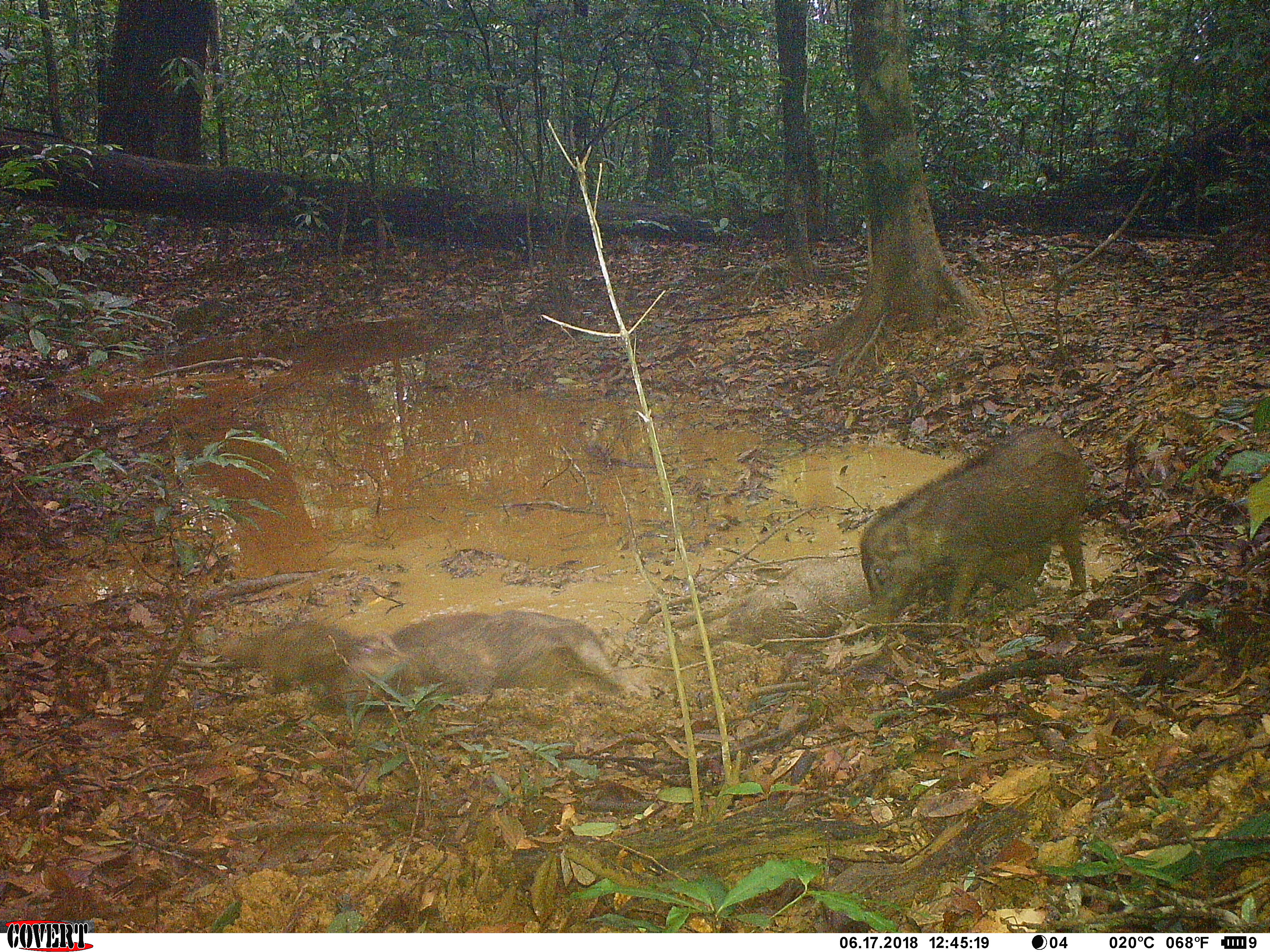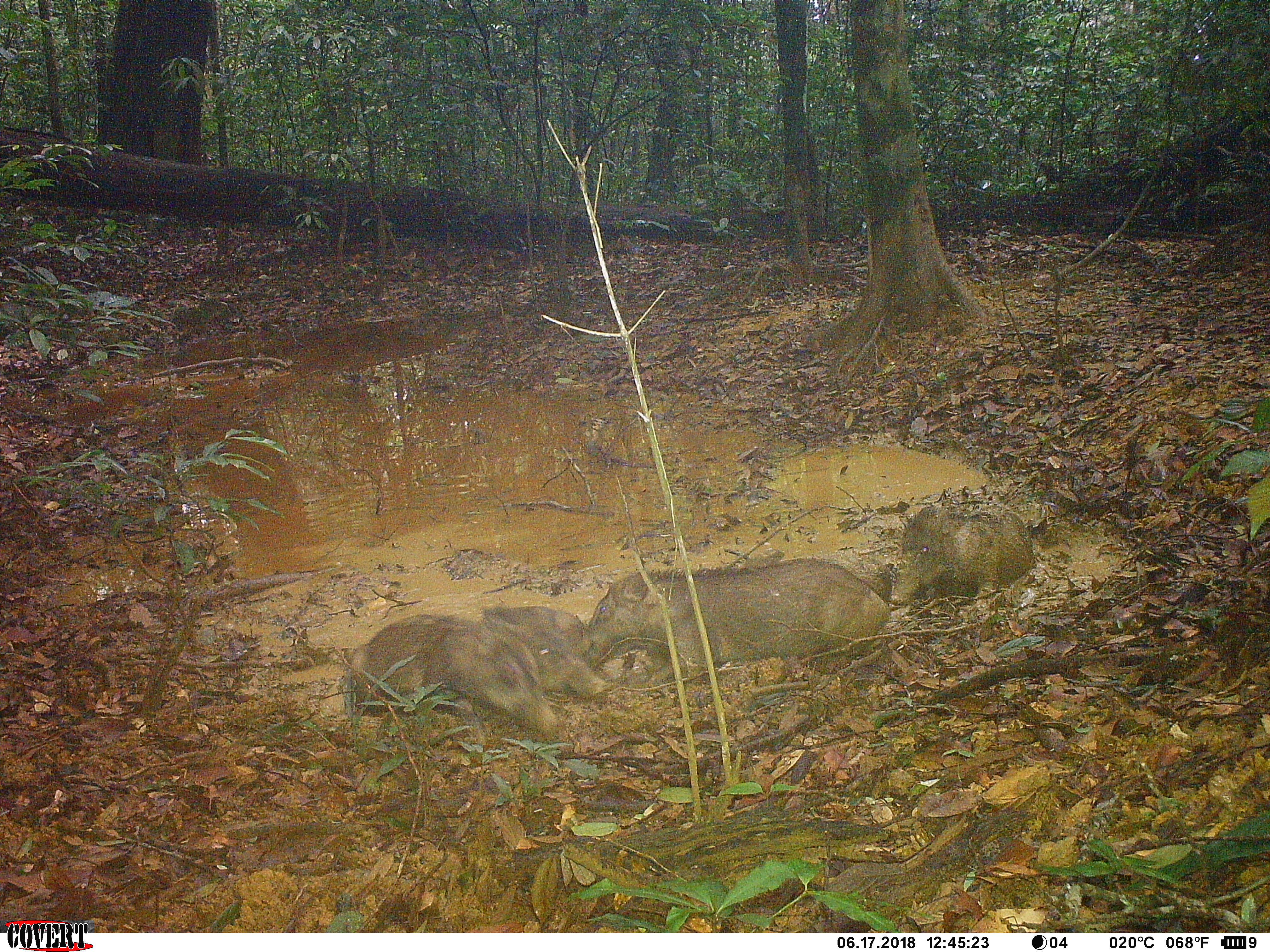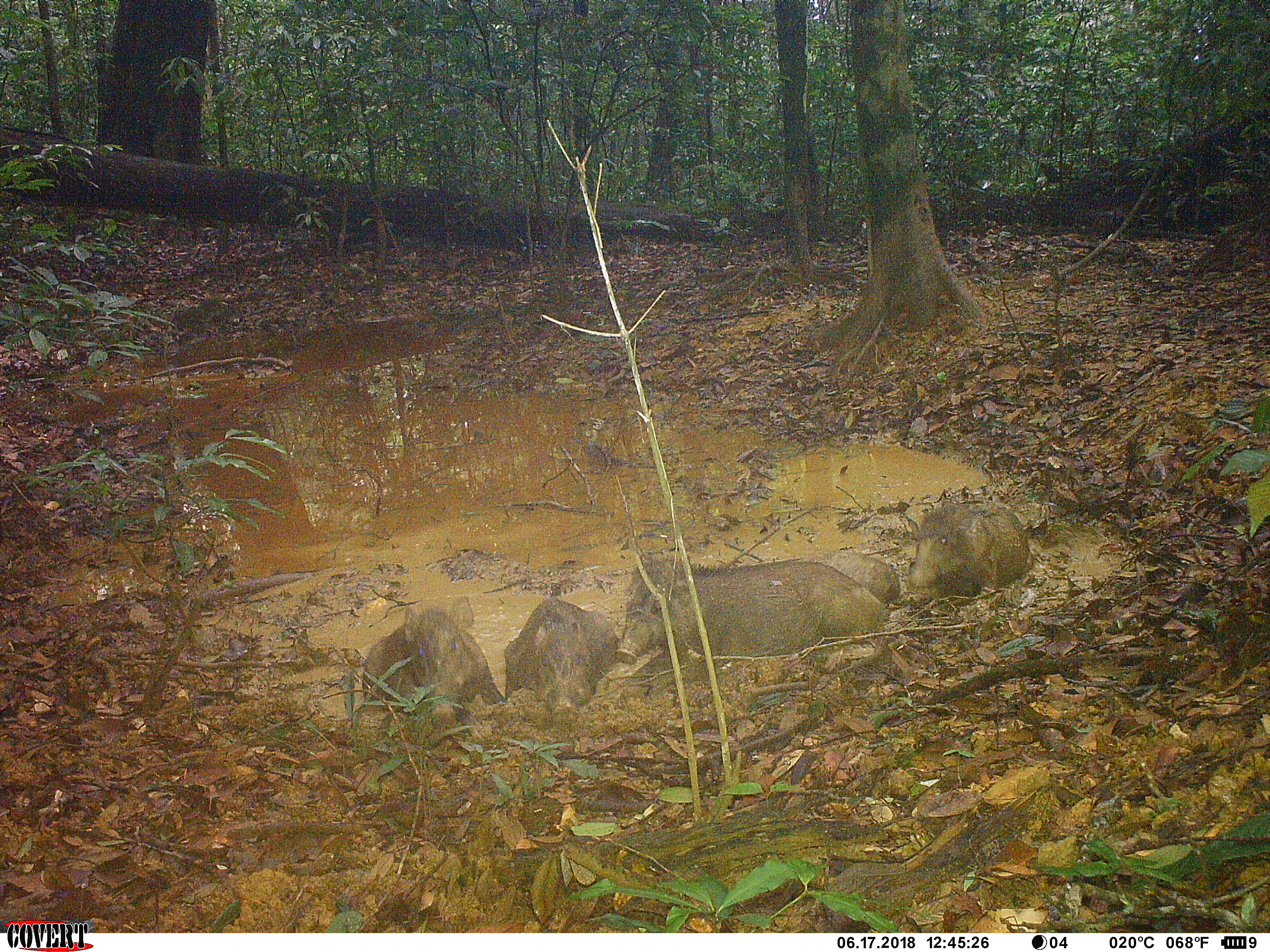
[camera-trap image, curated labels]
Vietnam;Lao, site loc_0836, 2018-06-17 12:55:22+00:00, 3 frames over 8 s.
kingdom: Animalia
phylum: Chordata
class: Mammalia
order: Artiodactyla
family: Suidae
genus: Sus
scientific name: Sus scrofa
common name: eurasian wild pig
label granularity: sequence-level